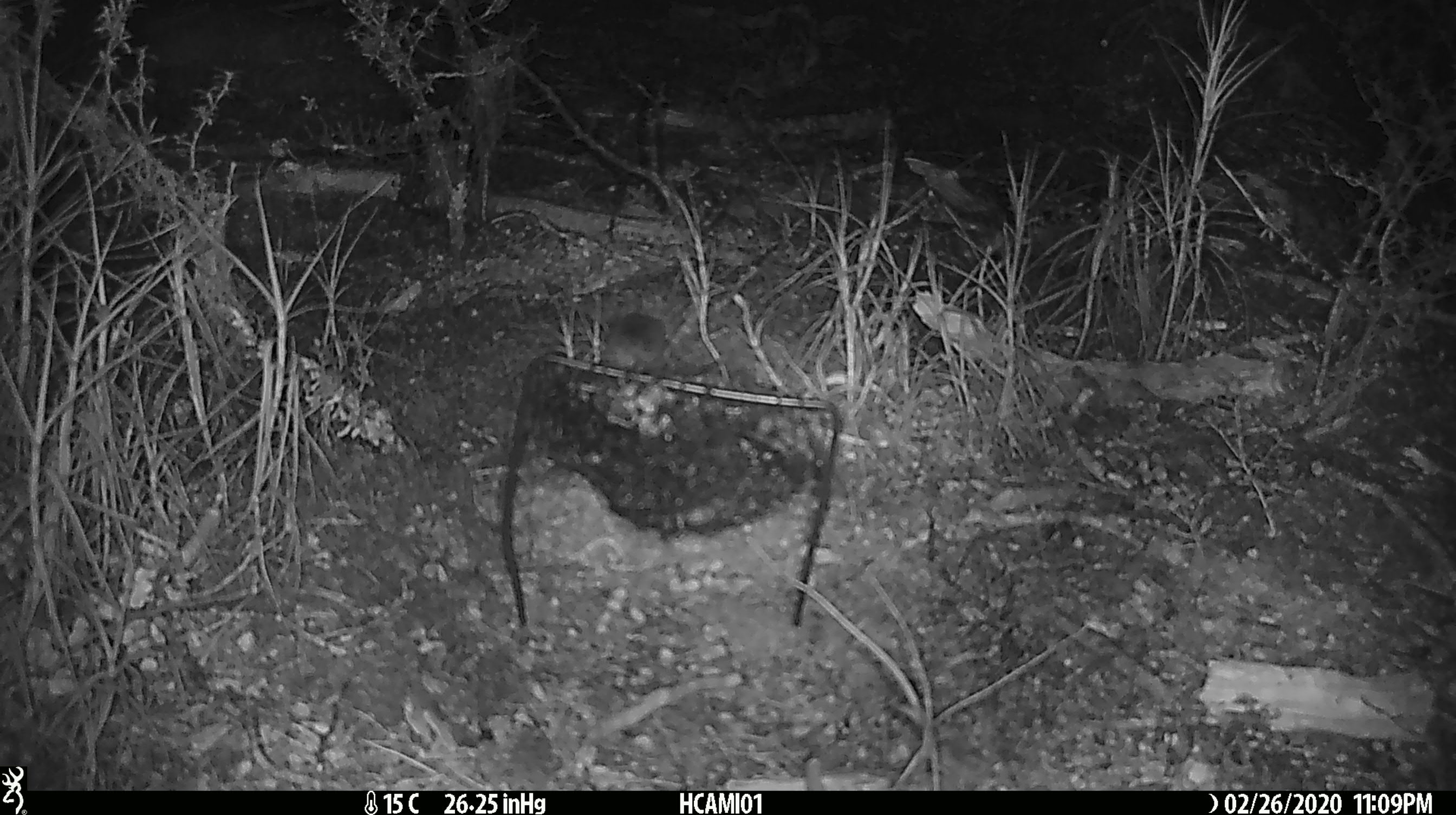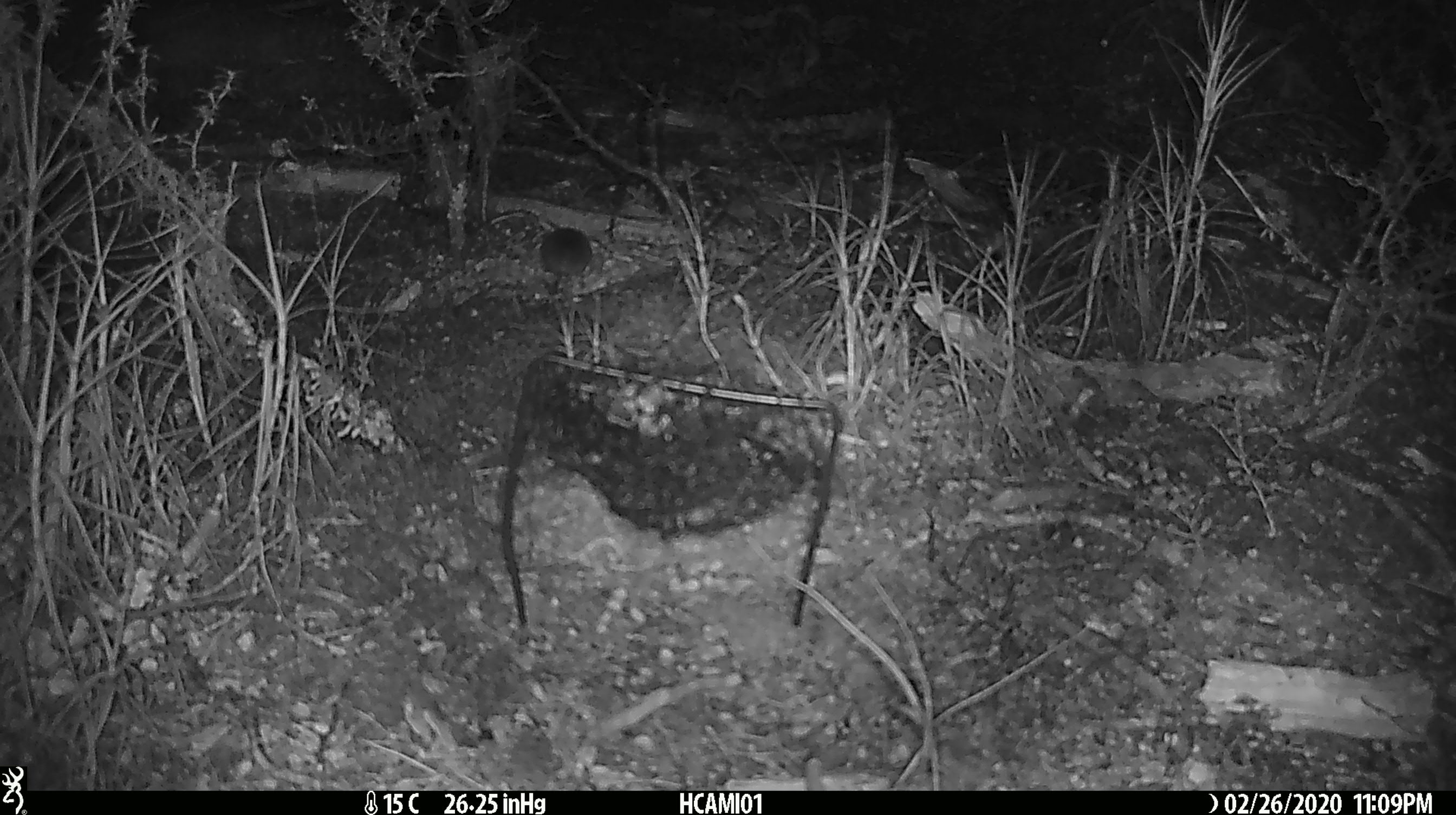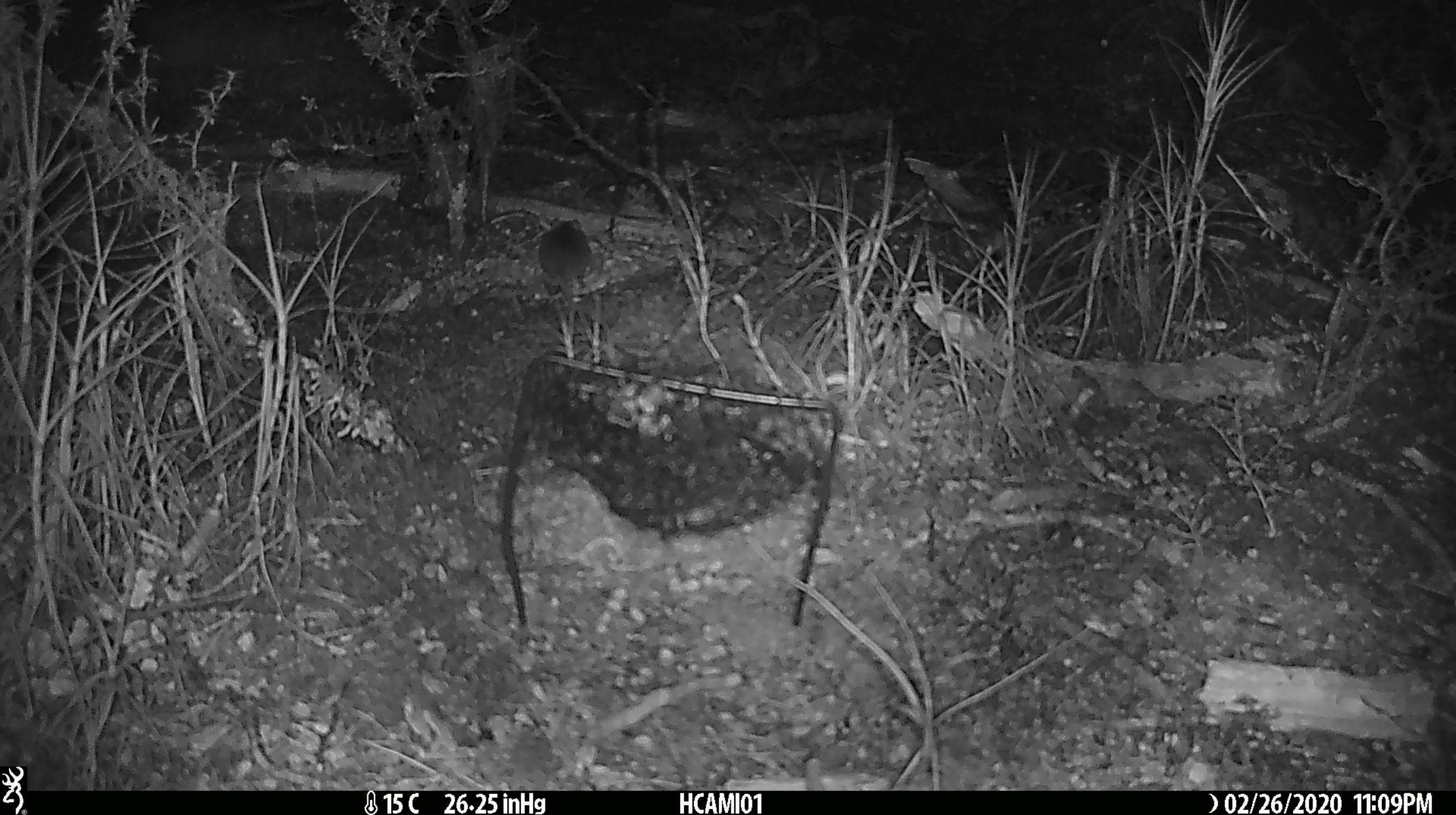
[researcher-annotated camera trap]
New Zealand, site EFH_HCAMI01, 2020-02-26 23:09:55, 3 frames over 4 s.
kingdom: Animalia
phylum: Chordata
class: Mammalia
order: Rodentia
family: Muridae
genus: Mus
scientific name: Mus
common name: mouse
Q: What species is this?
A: Mouse (Mus).